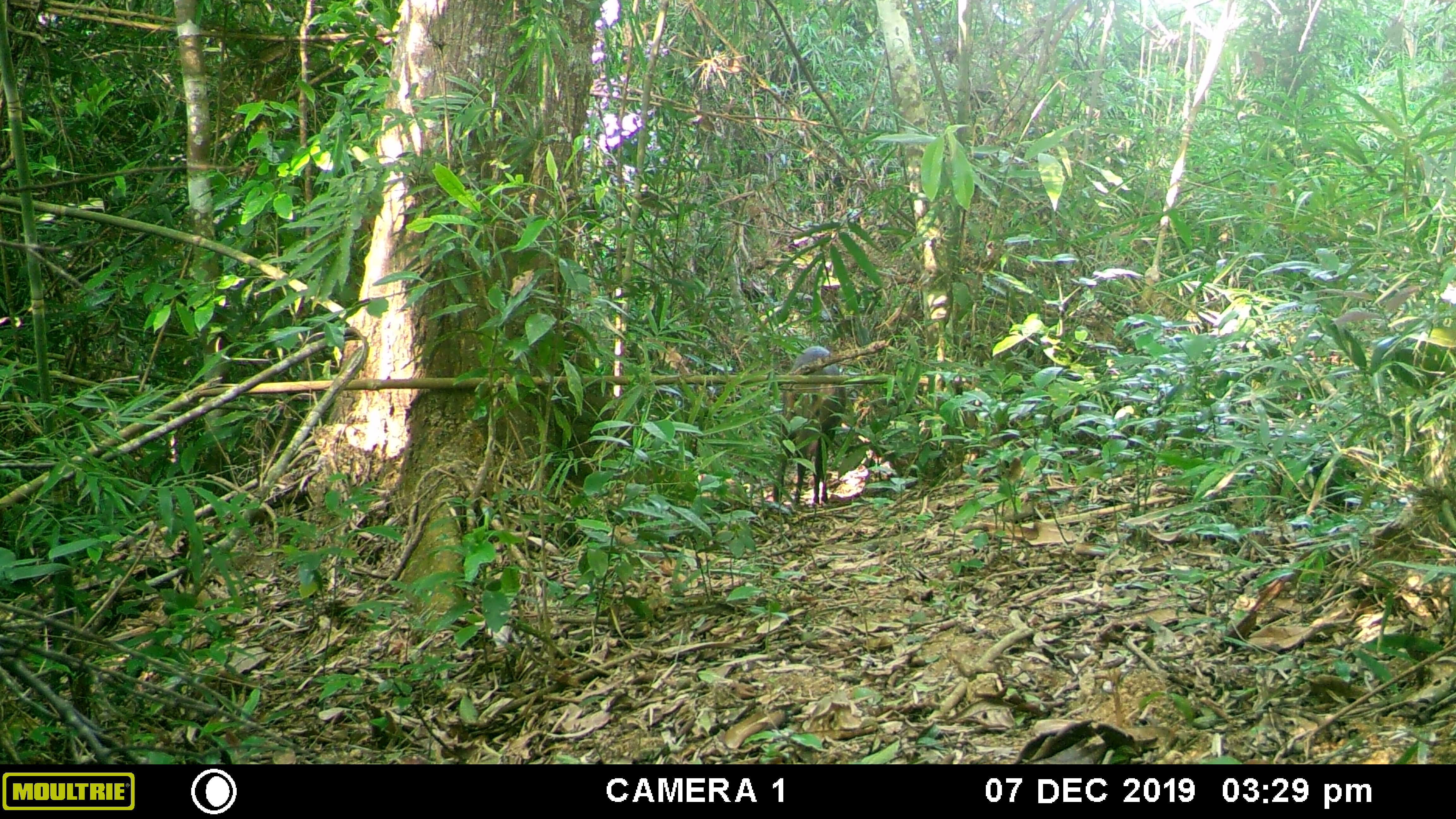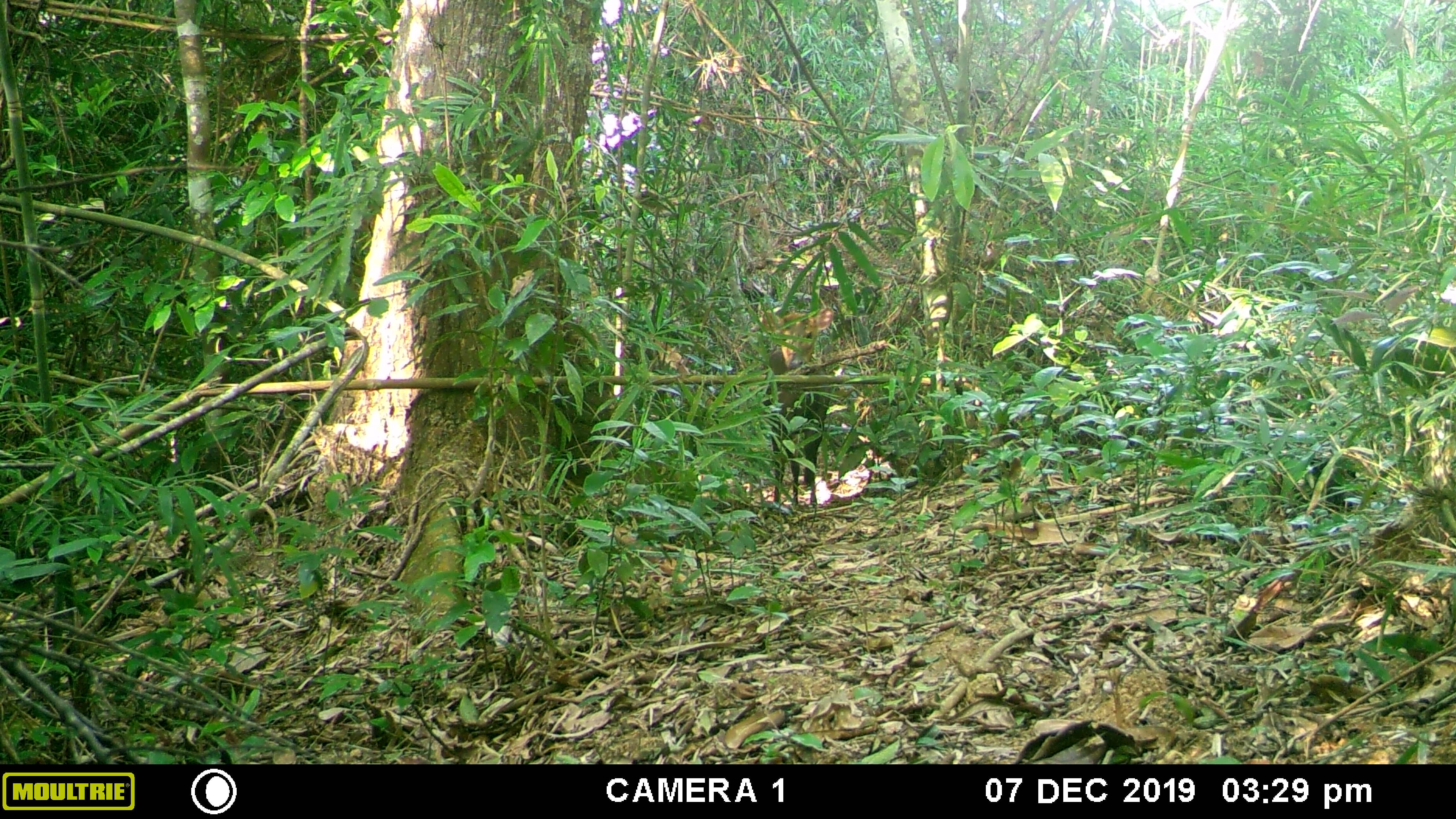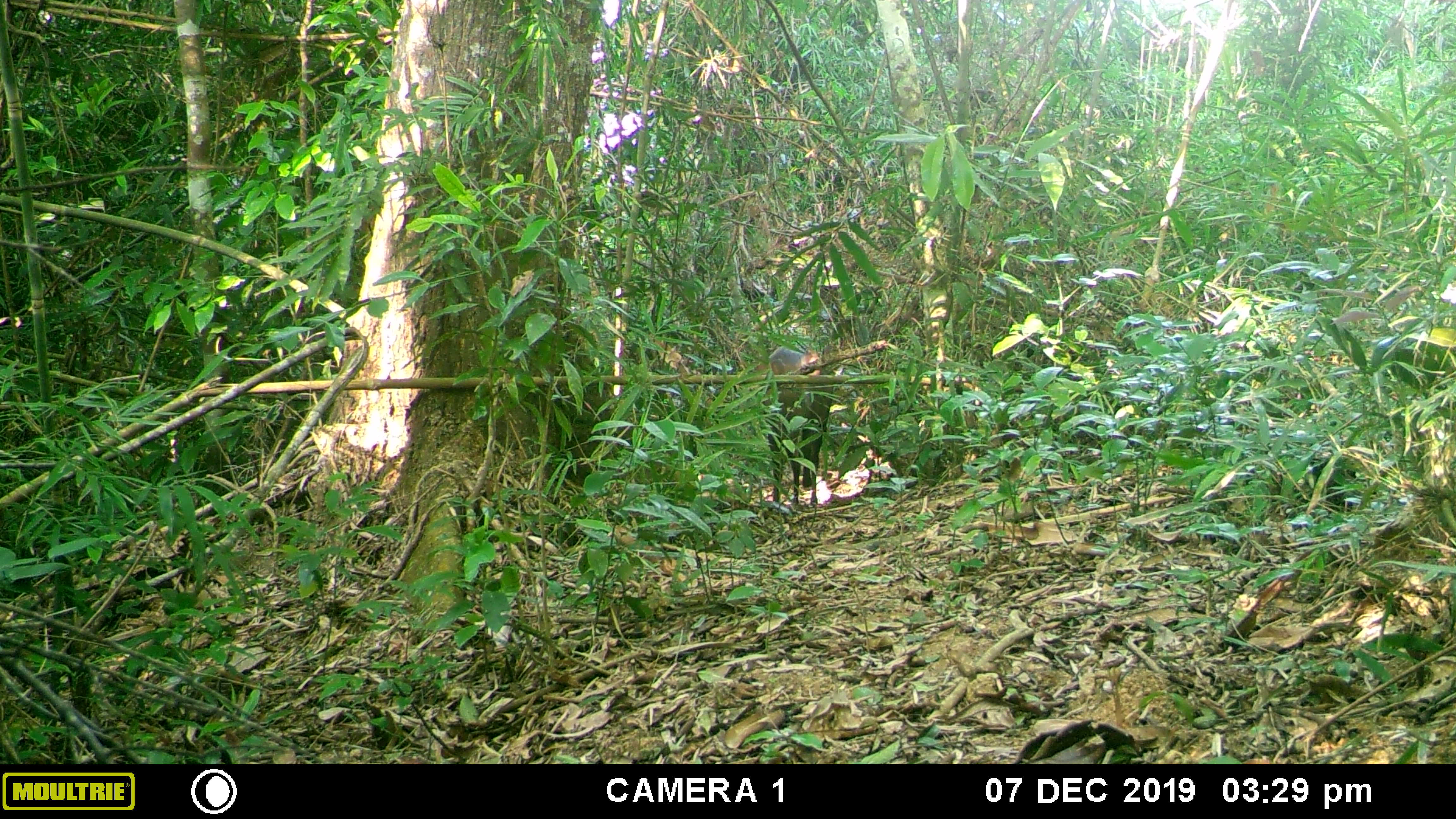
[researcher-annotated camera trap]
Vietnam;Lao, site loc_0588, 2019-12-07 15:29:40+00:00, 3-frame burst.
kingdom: Animalia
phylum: Chordata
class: Mammalia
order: Artiodactyla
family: Cervidae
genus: Muntiacus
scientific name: Muntiacus rooseveltorum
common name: roosevelt's muntjac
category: roosevelts muntjac group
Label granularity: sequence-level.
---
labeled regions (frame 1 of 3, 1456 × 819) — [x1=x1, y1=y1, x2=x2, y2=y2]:
roosevelts muntjac group: [x1=773, y1=346, x2=843, y2=506]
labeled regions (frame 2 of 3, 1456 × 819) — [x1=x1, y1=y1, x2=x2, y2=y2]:
roosevelts muntjac group: [x1=768, y1=308, x2=834, y2=506]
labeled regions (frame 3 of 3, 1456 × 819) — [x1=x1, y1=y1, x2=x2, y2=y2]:
roosevelts muntjac group: [x1=766, y1=344, x2=844, y2=507]